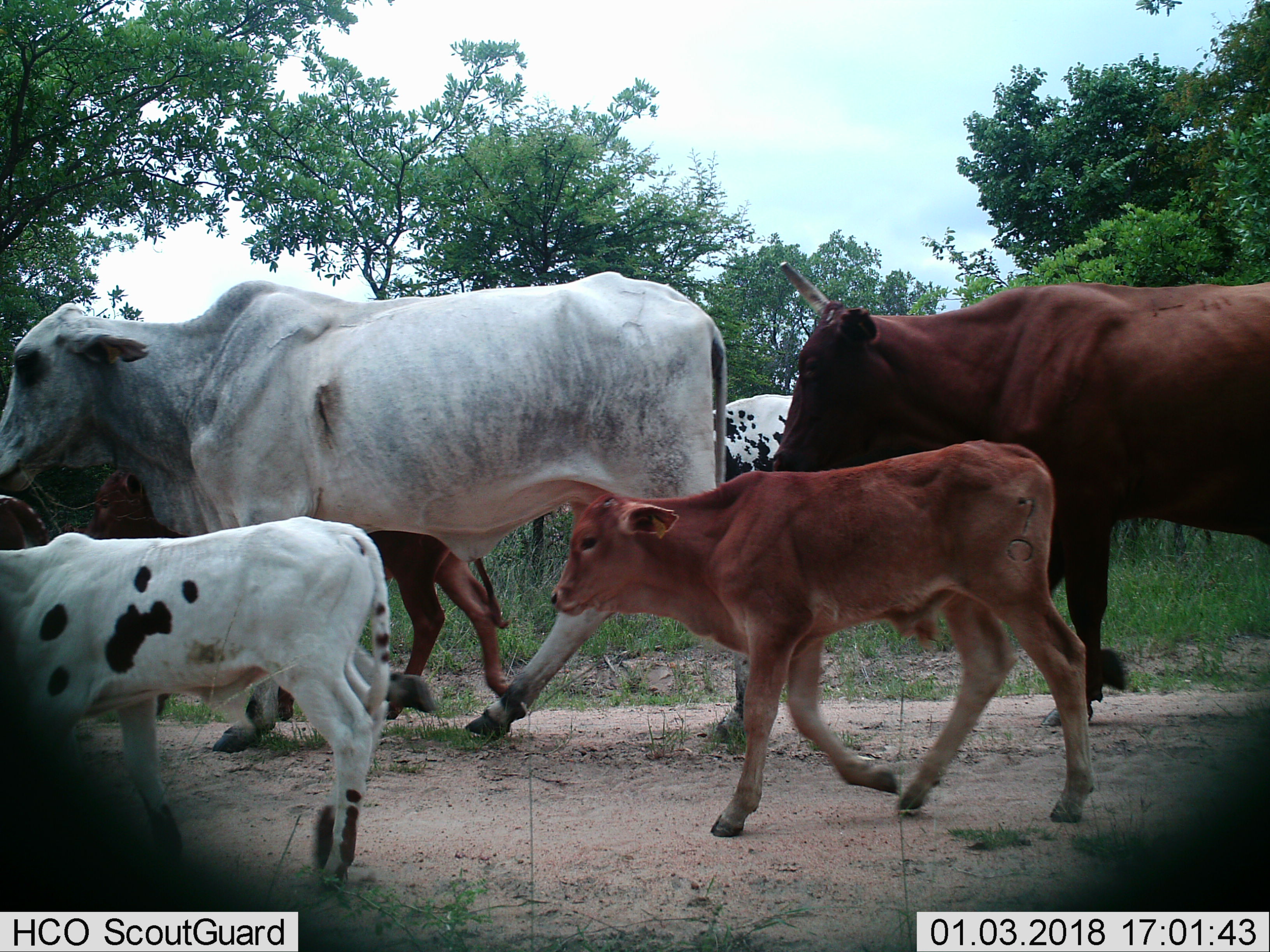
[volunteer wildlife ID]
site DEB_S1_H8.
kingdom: Animalia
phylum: Chordata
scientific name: Vertebrata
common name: domestic animal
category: domesticanimal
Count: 6.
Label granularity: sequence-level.